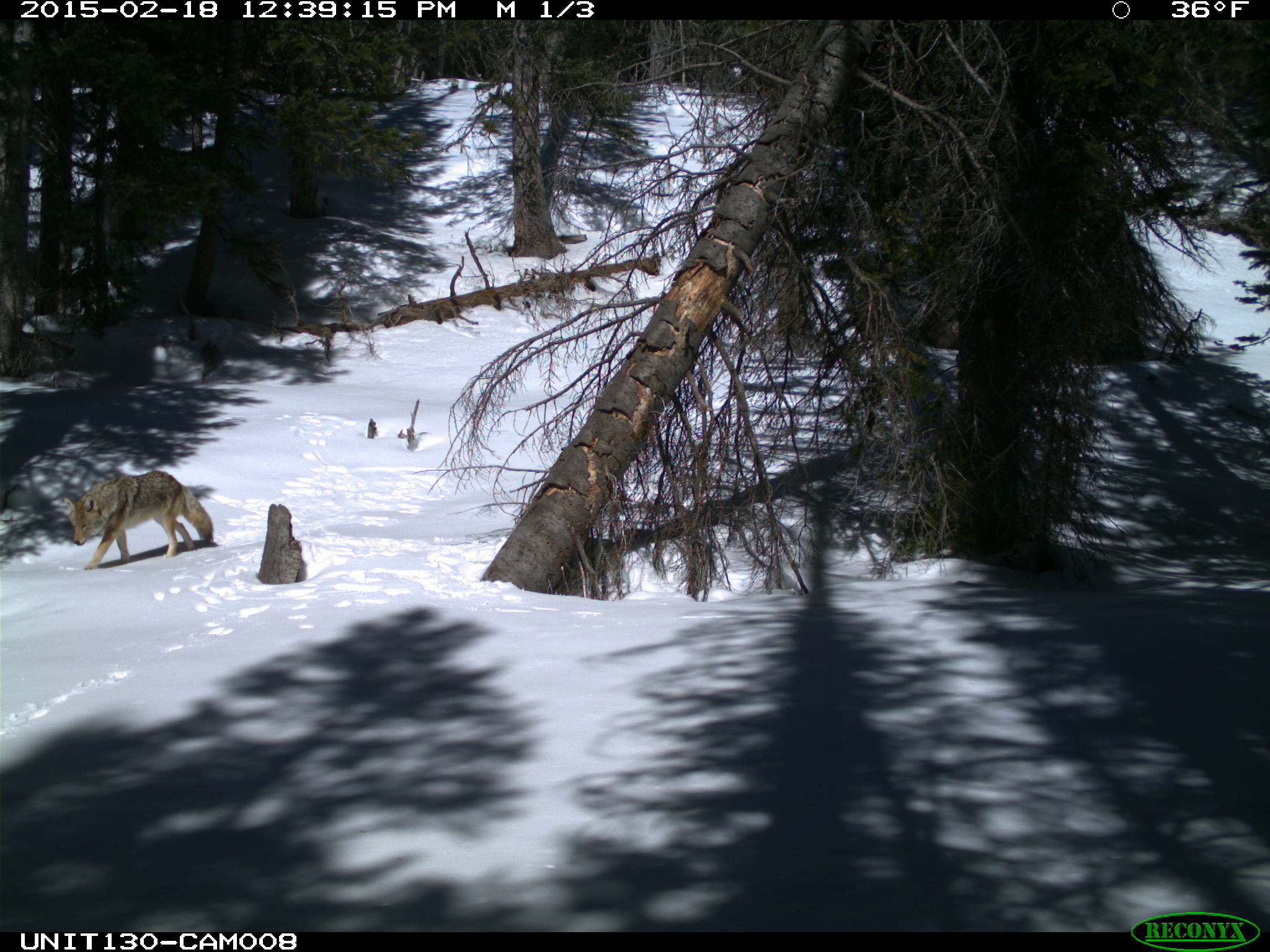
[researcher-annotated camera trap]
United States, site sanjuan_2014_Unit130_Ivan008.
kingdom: Animalia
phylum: Chordata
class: Mammalia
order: Carnivora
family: Canidae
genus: Canis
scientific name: Canis latrans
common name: coyote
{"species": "Canis latrans (coyote)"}